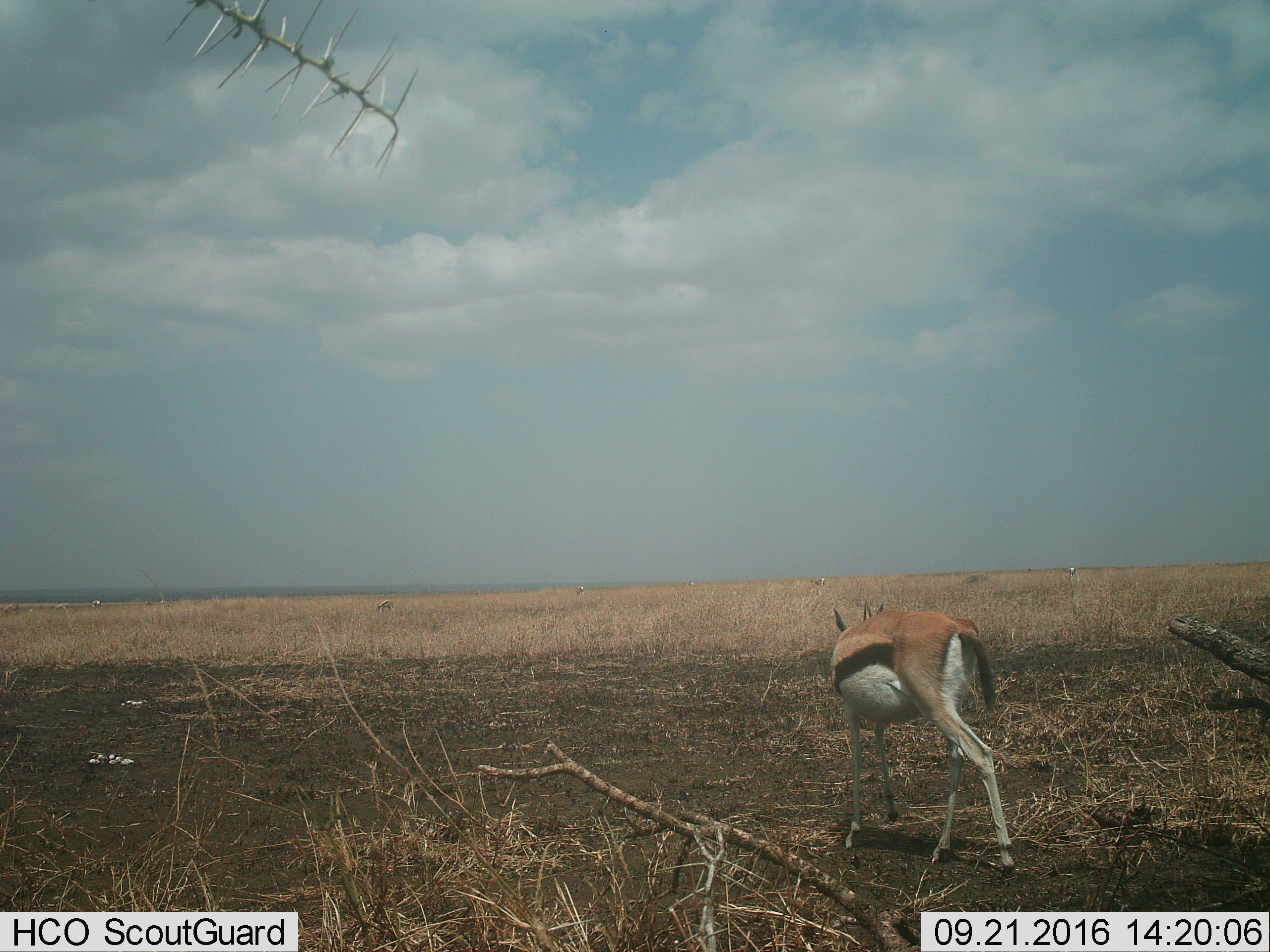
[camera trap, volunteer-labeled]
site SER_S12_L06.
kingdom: Animalia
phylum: Chordata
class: Mammalia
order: Artiodactyla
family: Bovidae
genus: Eudorcas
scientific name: Eudorcas thomsonii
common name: thomson's gazelle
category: gazellethomsons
Gazellethomsons (thomson's gazelle) (Eudorcas thomsonii), count 2. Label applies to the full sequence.